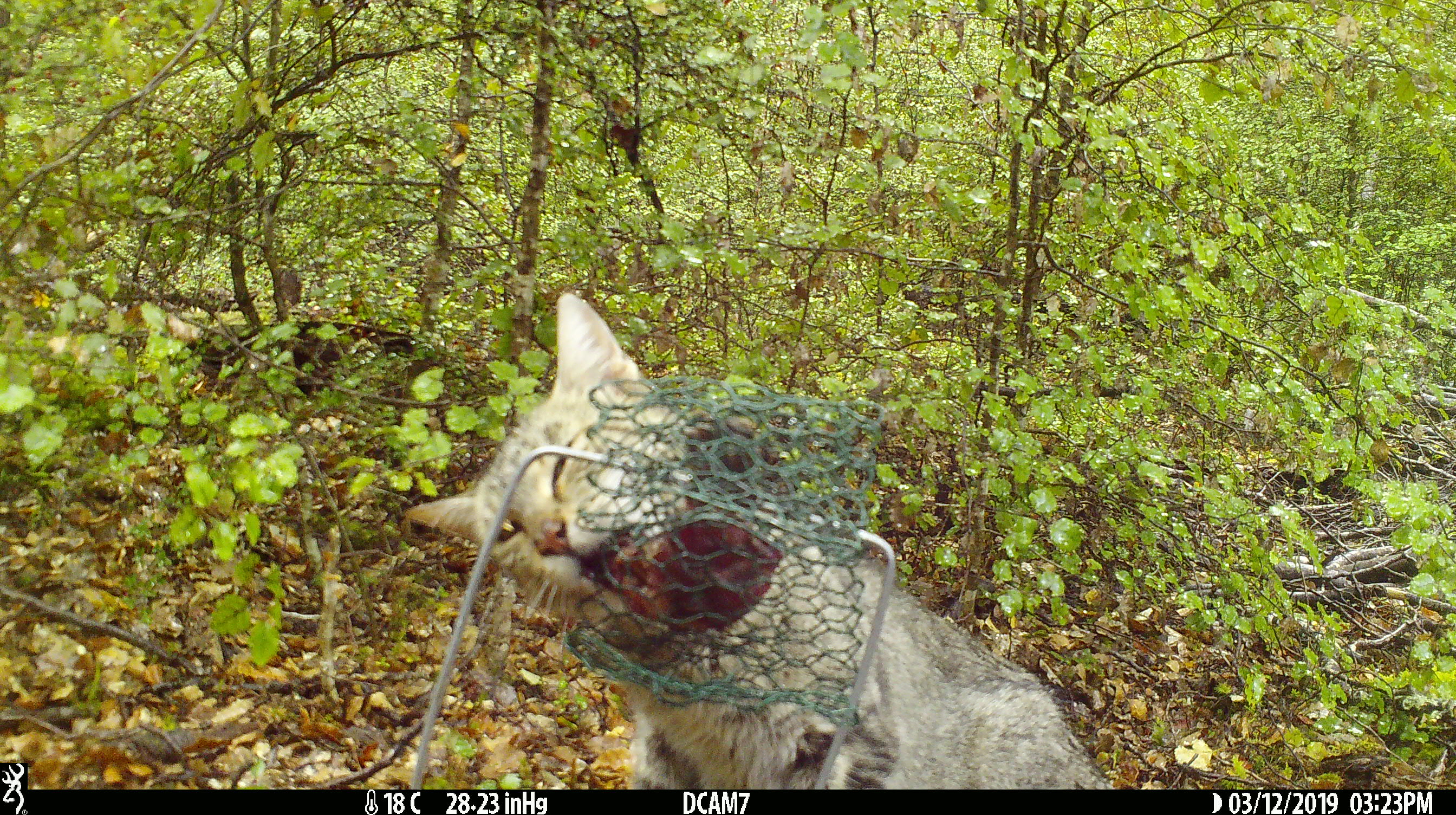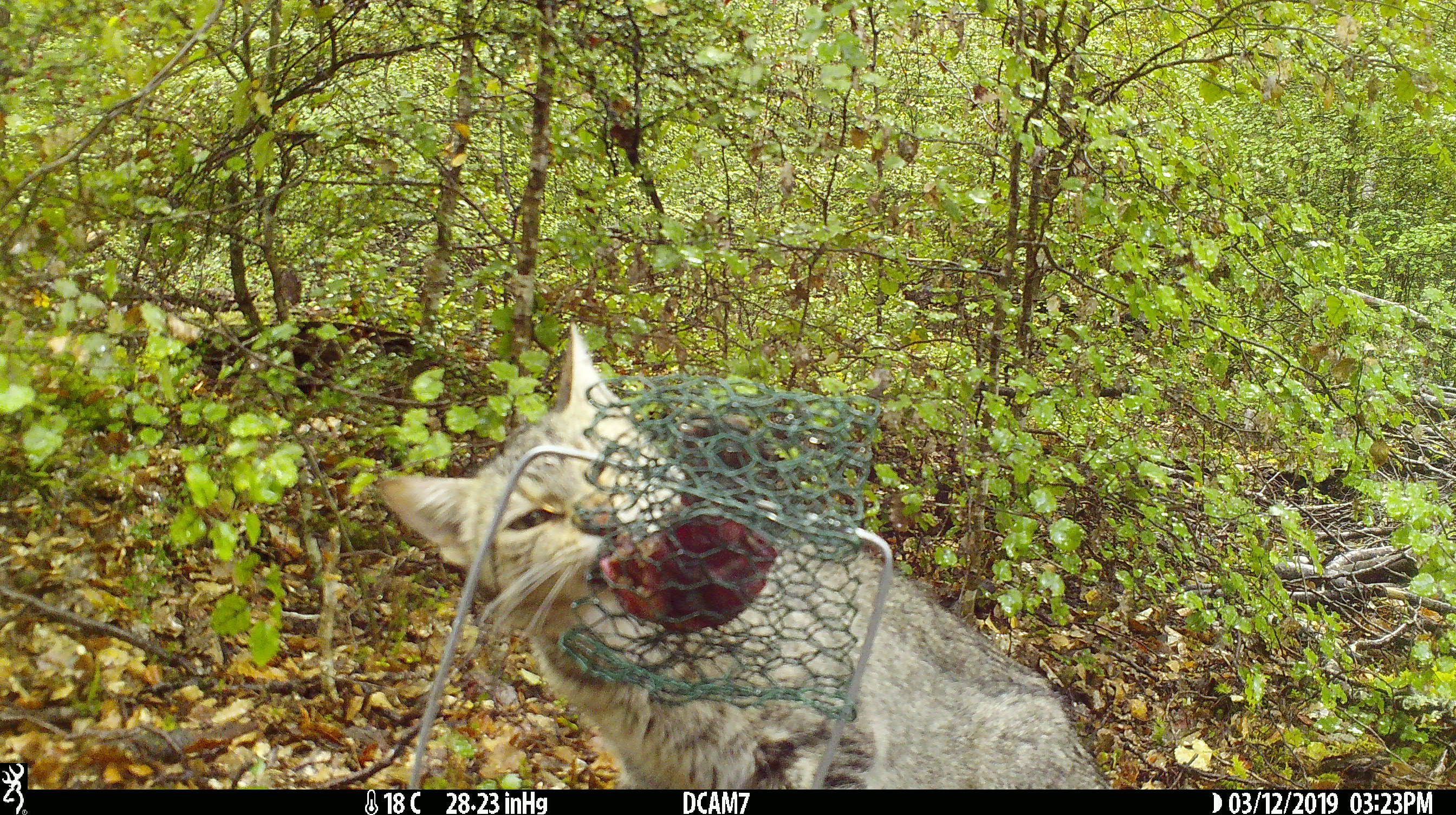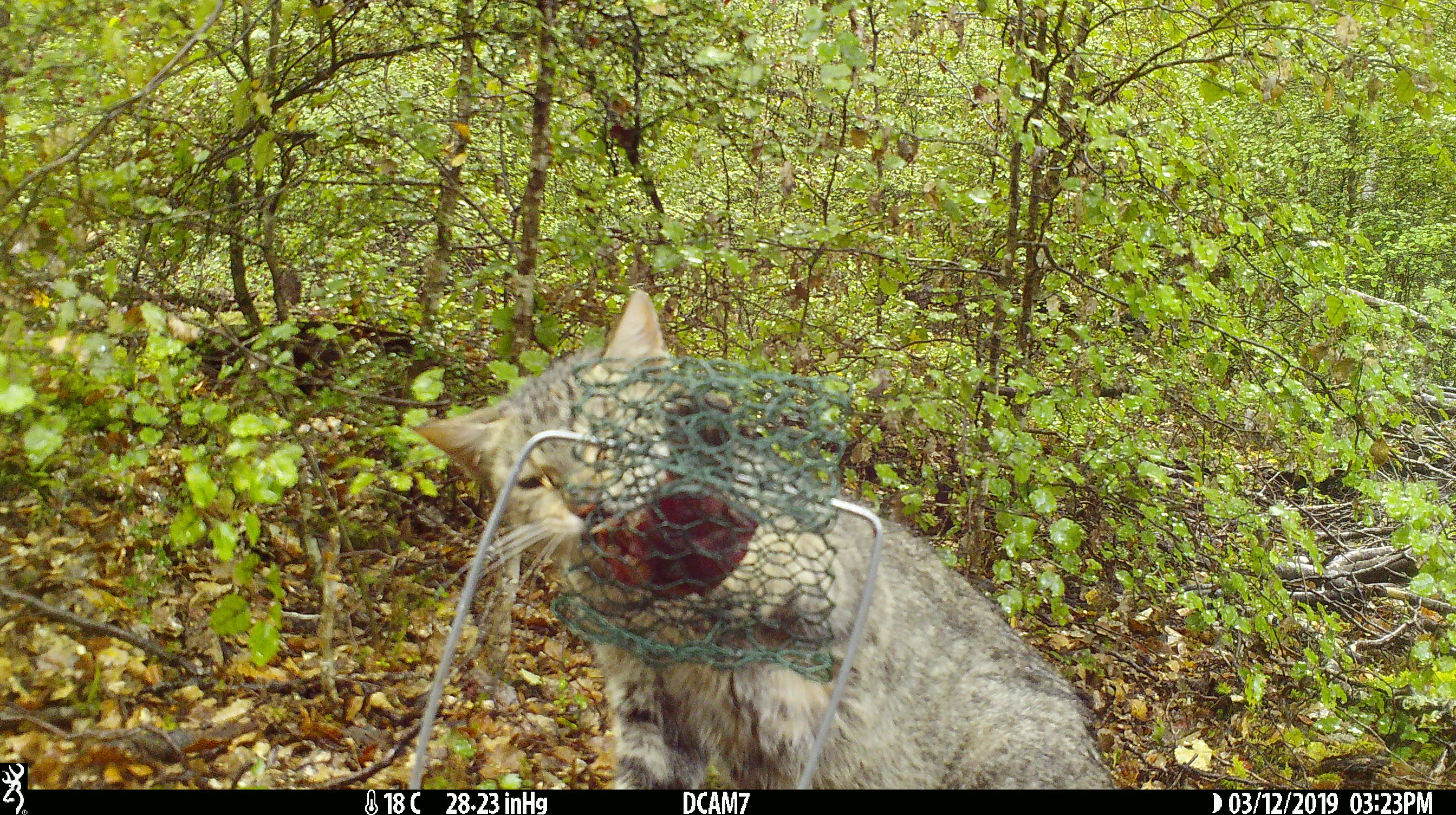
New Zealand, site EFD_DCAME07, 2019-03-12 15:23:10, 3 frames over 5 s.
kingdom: Animalia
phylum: Chordata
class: Mammalia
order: Carnivora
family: Felidae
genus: Felis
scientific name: Felis catus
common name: domestic cat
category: cat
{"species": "cat (domestic cat) (Felis catus)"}